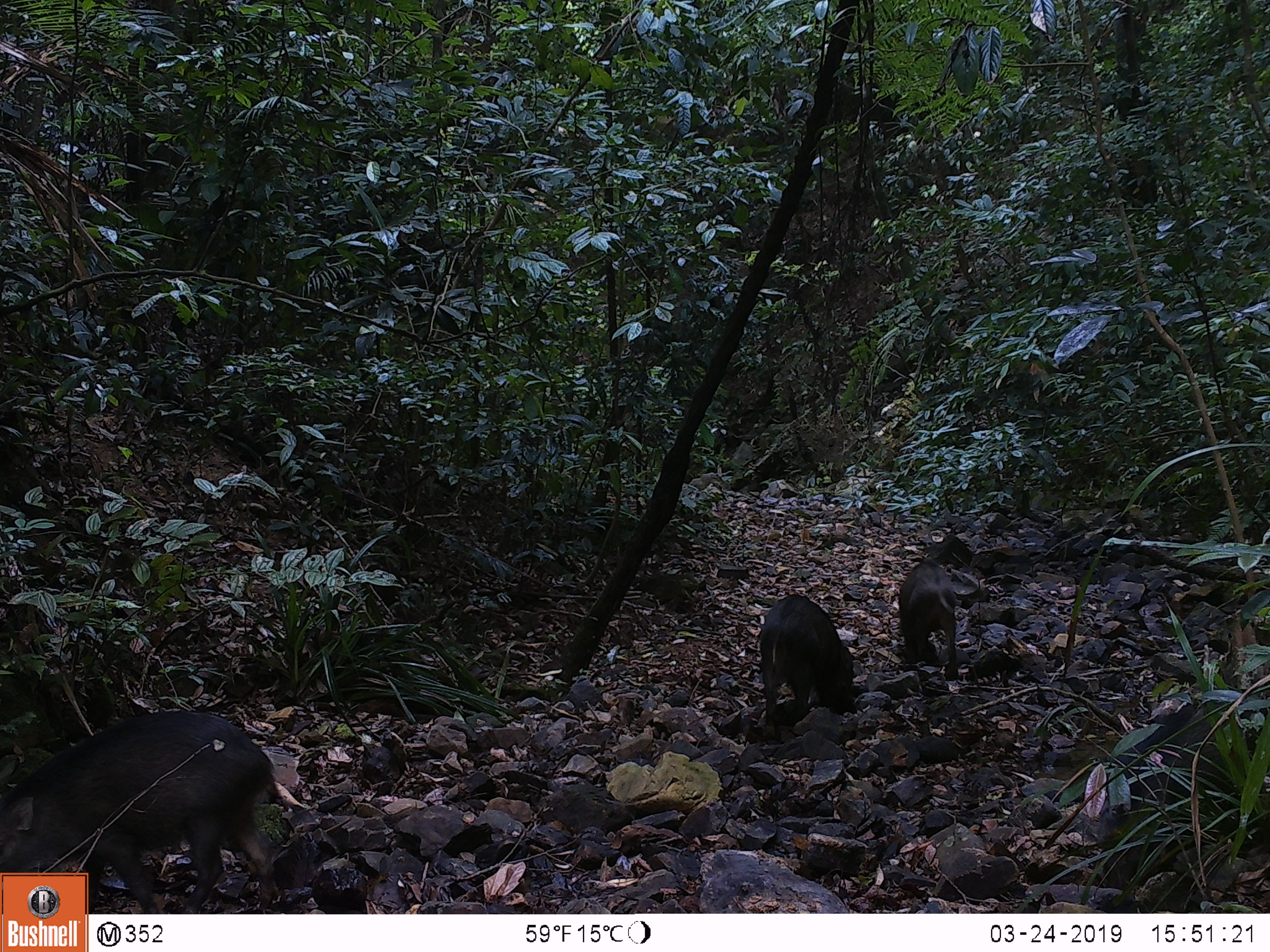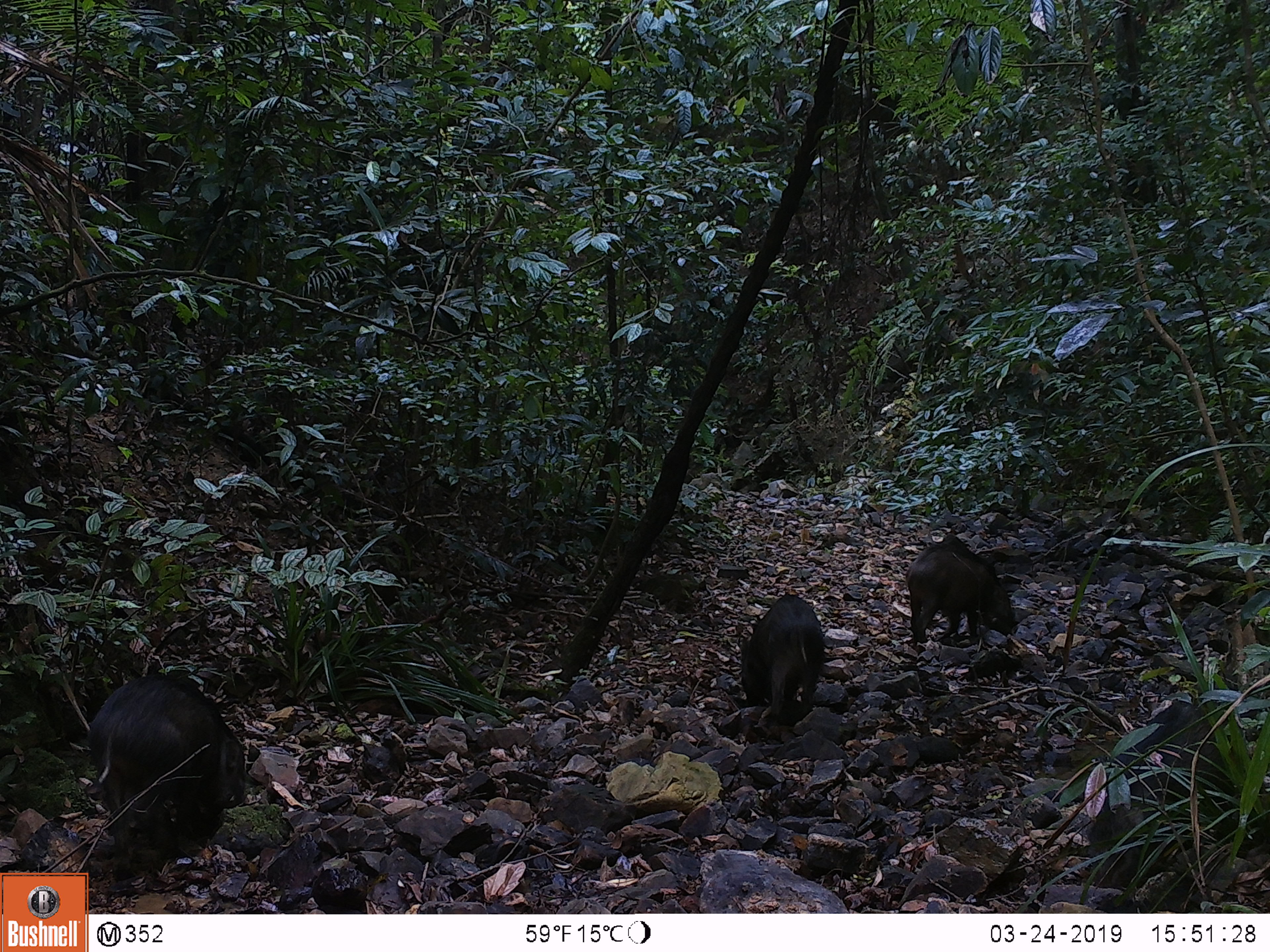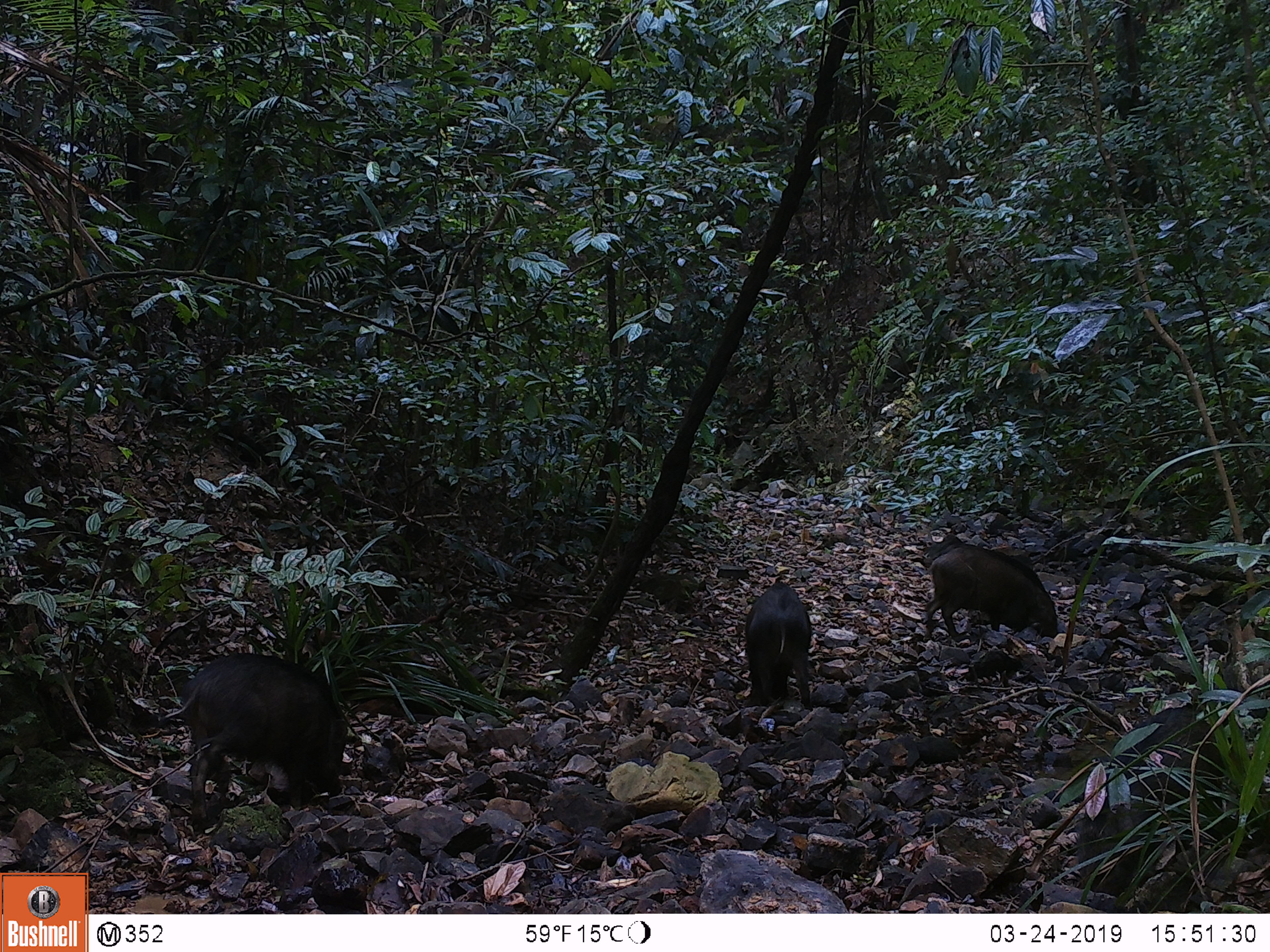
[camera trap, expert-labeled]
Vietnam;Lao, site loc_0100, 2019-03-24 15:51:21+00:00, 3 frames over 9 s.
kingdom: Animalia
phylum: Chordata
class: Mammalia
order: Artiodactyla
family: Suidae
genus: Sus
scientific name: Sus scrofa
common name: eurasian wild pig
Eurasian wild pig (Sus scrofa). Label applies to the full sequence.